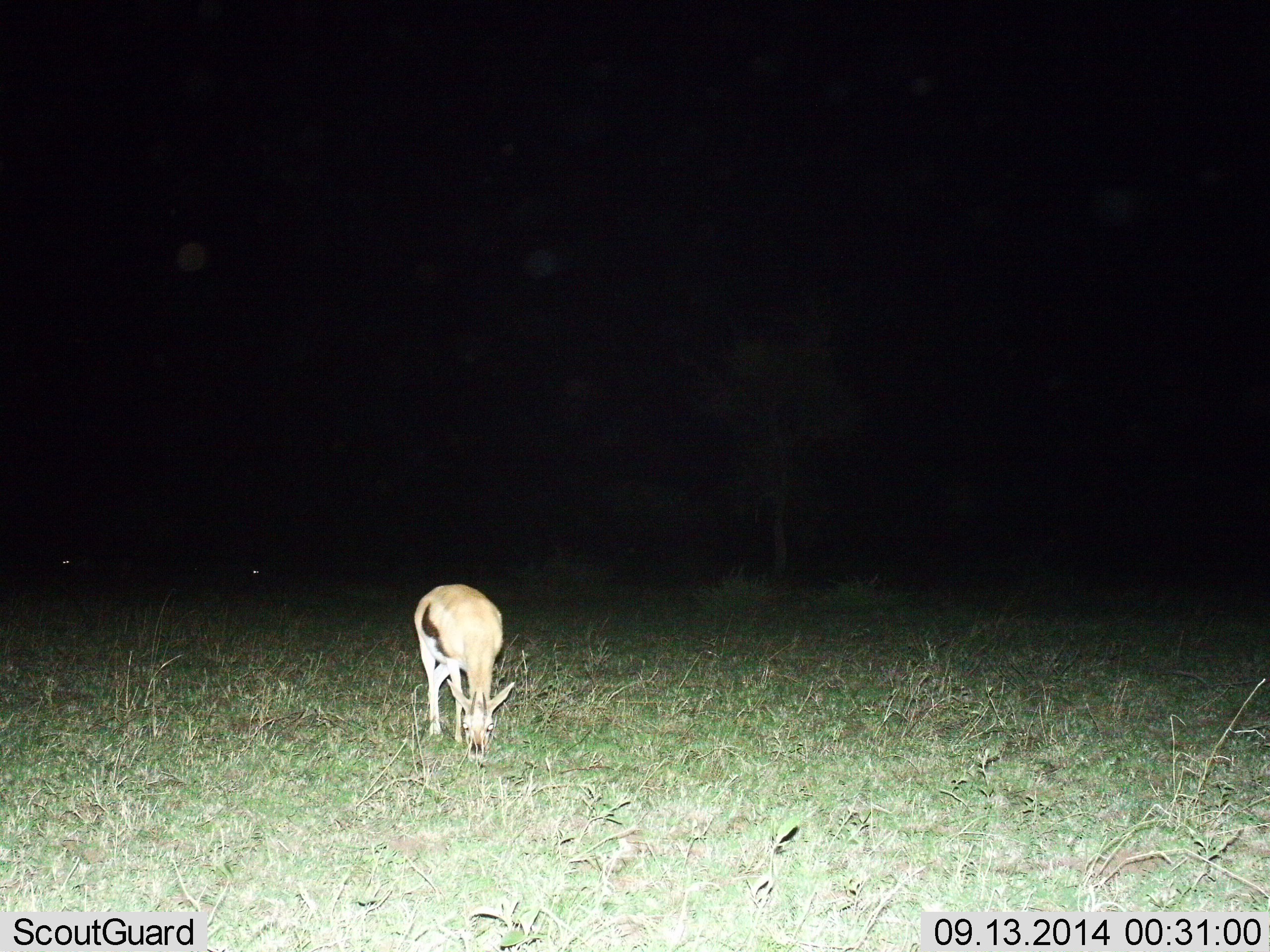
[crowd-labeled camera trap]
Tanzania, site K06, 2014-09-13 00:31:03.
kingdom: Animalia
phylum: Chordata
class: Mammalia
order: Artiodactyla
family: Bovidae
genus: Eudorcas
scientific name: Eudorcas thomsonii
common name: thomson's gazelle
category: gazellethomsons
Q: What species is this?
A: Gazellethomsons (thomson's gazelle) (Eudorcas thomsonii).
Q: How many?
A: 1.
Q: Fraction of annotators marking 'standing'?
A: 20%.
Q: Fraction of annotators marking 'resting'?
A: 0%.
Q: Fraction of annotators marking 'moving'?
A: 0%.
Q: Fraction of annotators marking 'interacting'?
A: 0%.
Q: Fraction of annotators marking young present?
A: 0%.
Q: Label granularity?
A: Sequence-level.